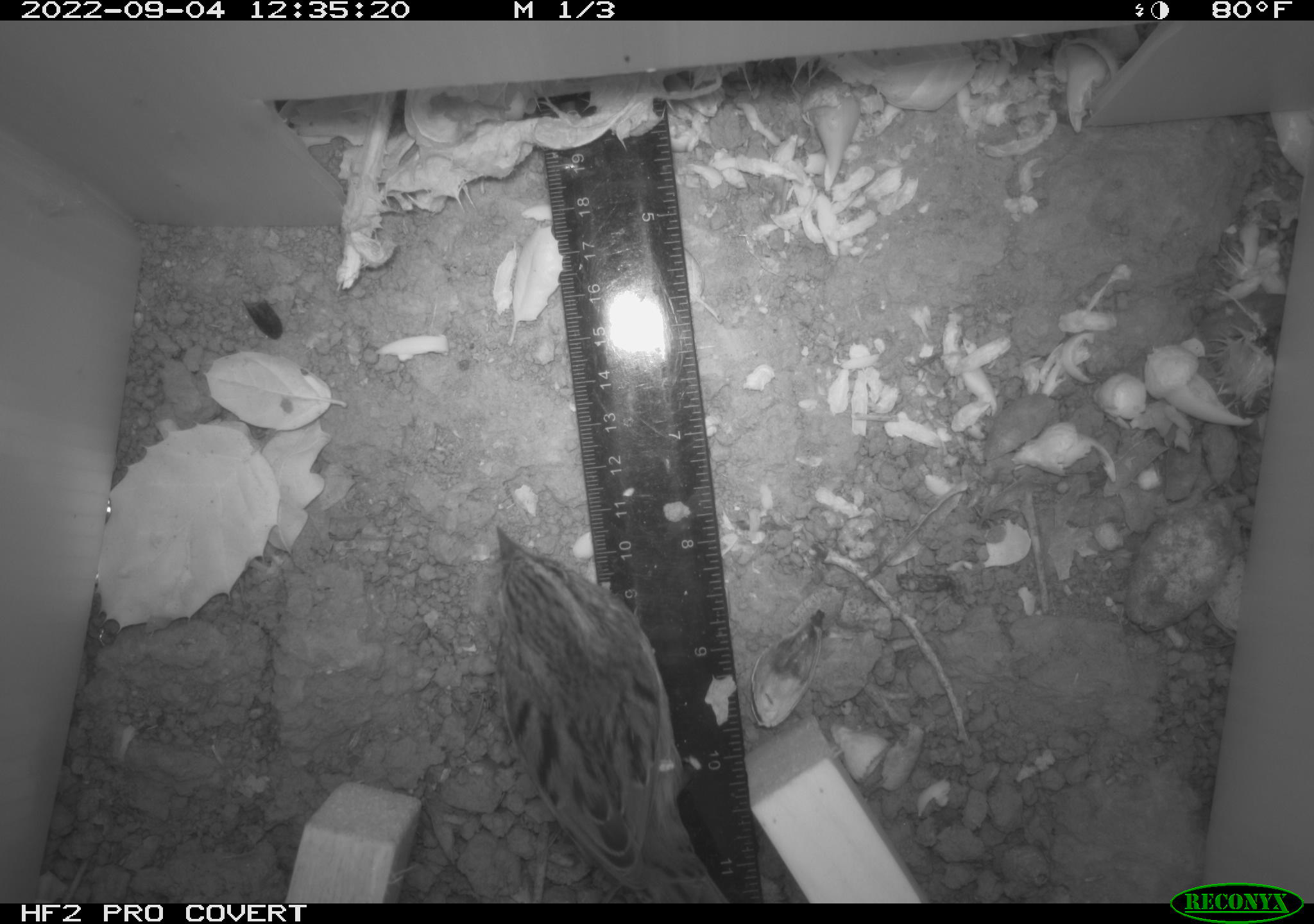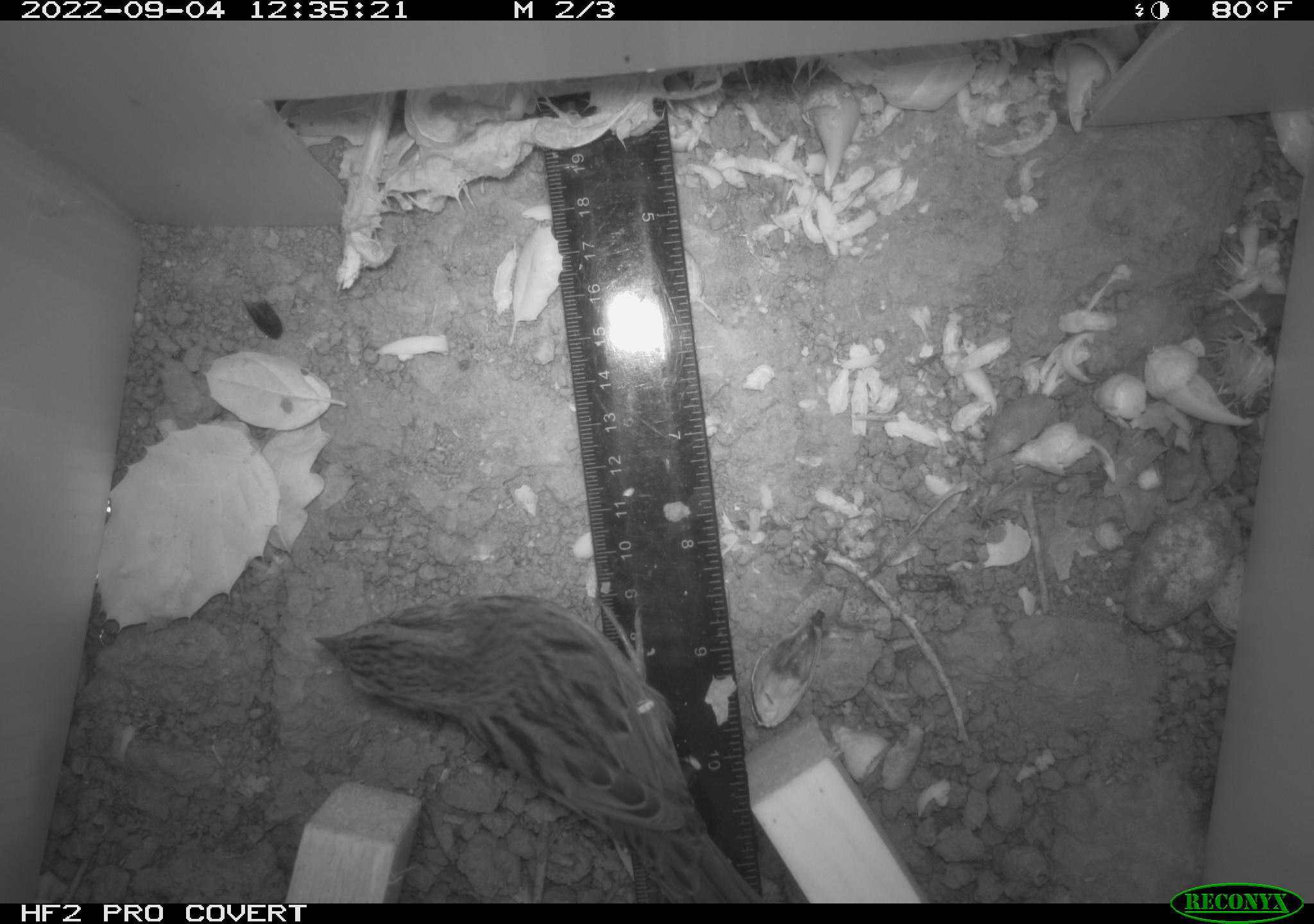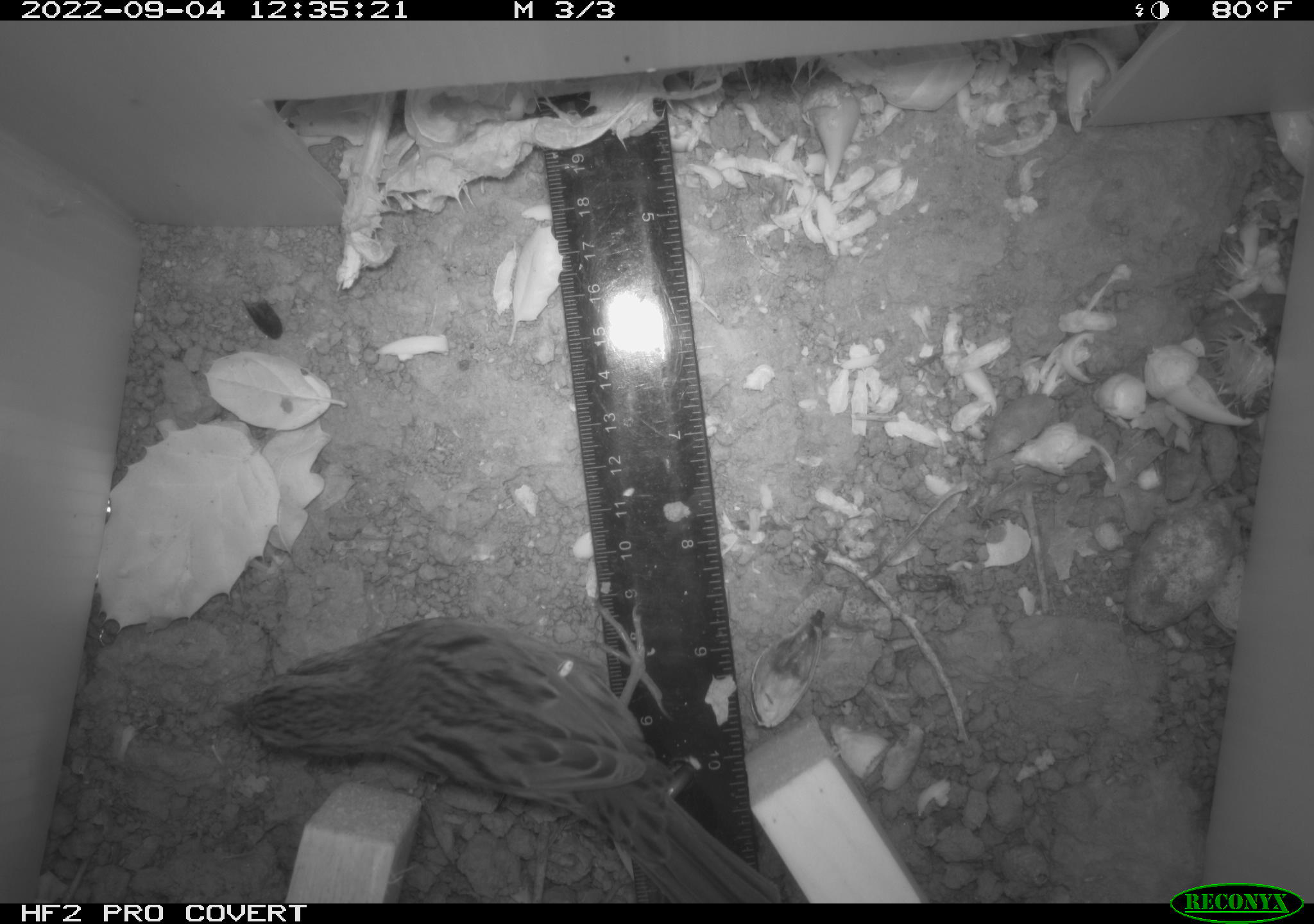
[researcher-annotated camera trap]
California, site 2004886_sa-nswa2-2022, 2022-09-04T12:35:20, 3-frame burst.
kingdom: Animalia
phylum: Chordata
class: Aves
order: Passeriformes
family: Passerellidae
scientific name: Passerellidae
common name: new world sparrows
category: passerellidae family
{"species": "passerellidae family (new world sparrows) (Passerellidae)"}